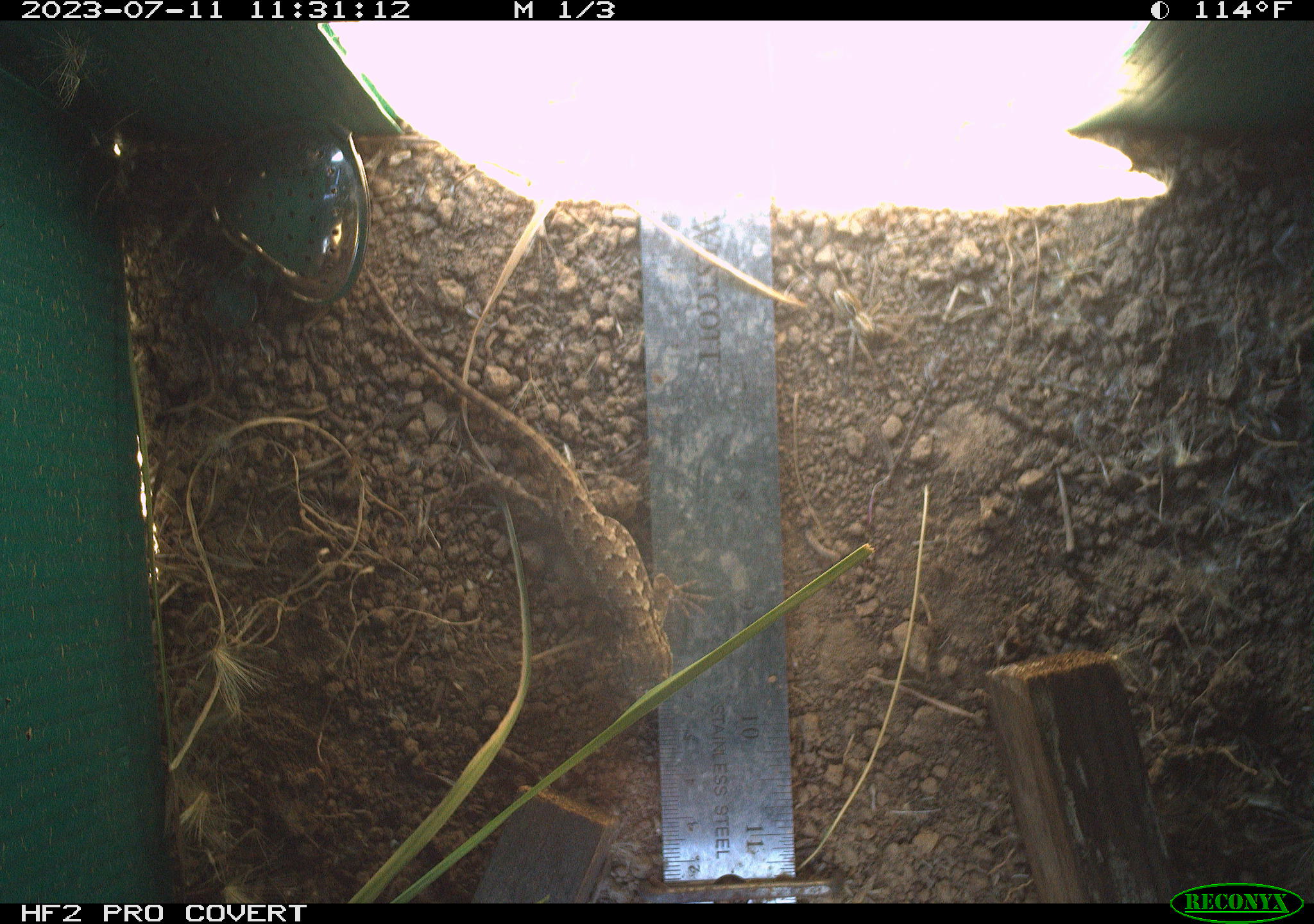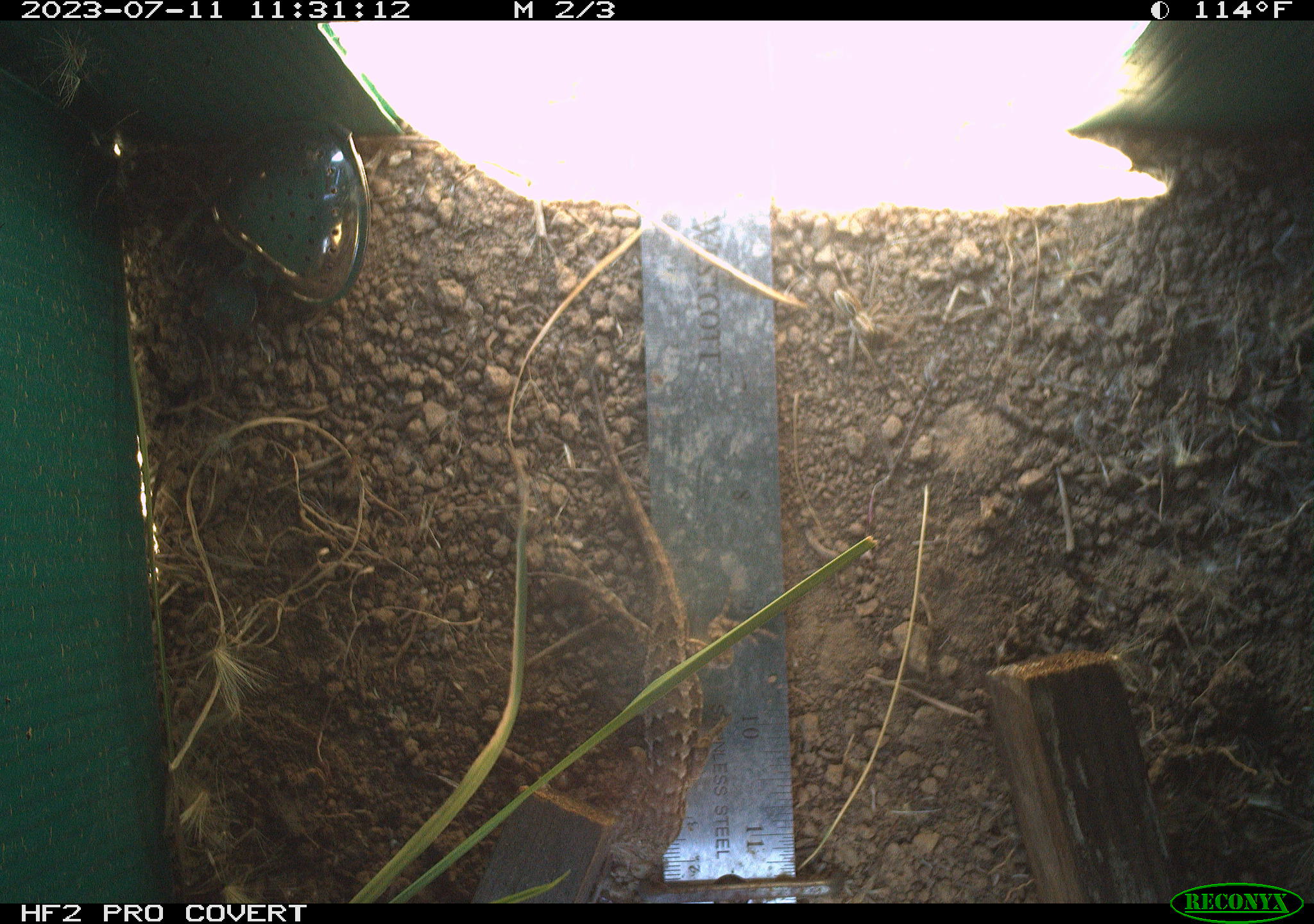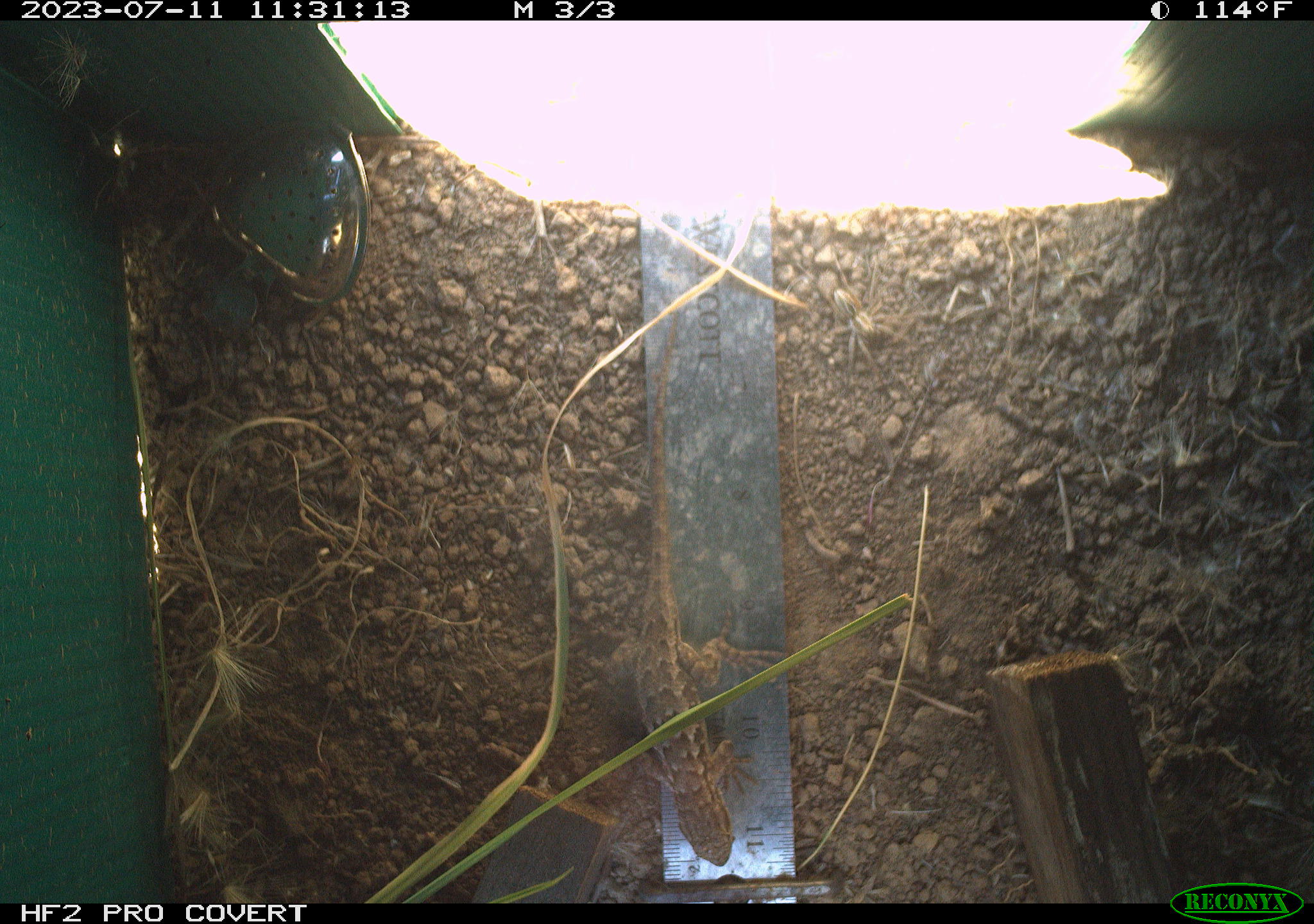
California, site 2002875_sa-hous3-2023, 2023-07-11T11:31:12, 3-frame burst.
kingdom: Animalia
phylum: Chordata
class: Reptilia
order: Squamata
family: Phrynosomatidae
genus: Sceloporus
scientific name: Sceloporus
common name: spiny lizards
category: sceloporus species